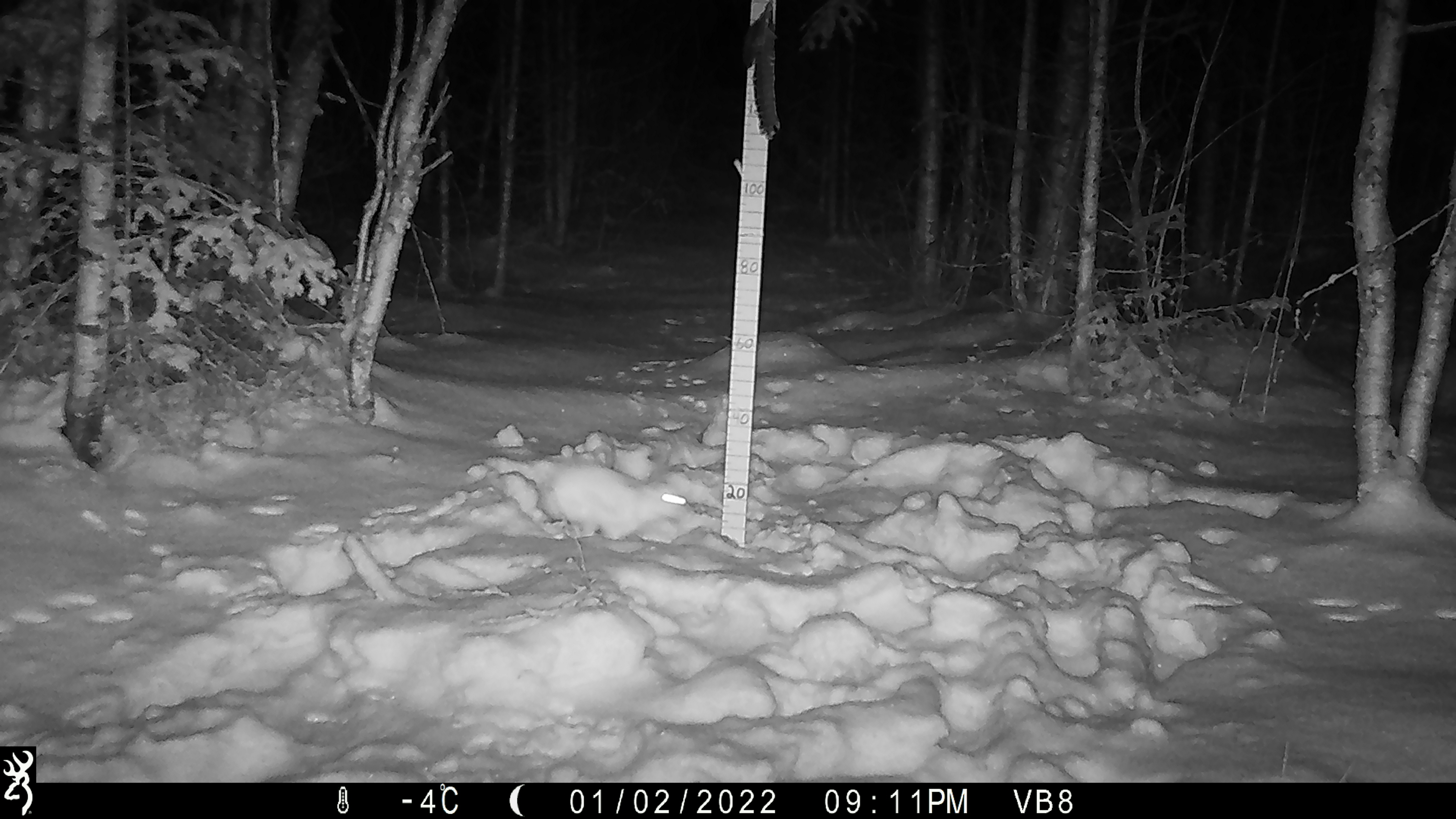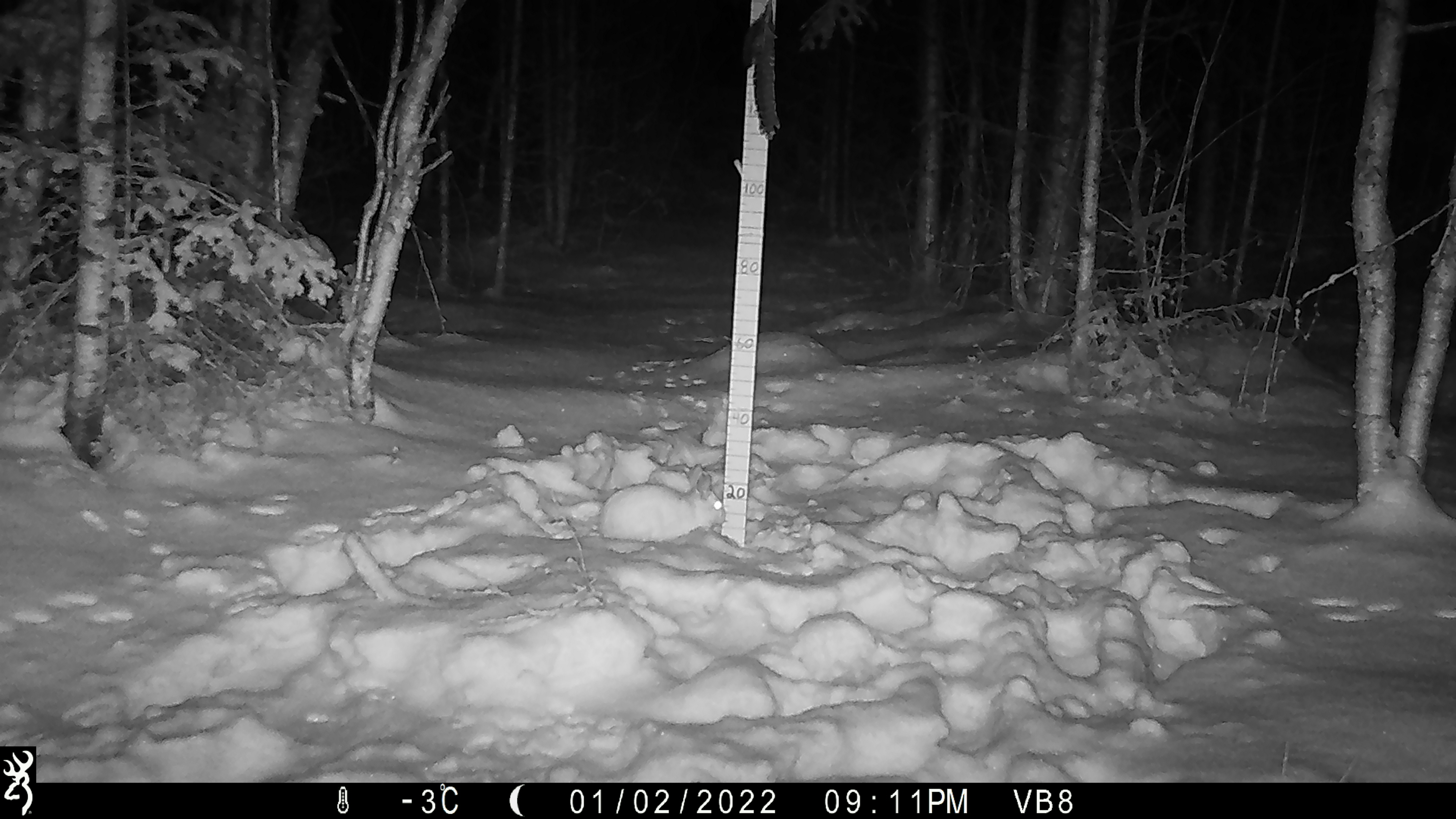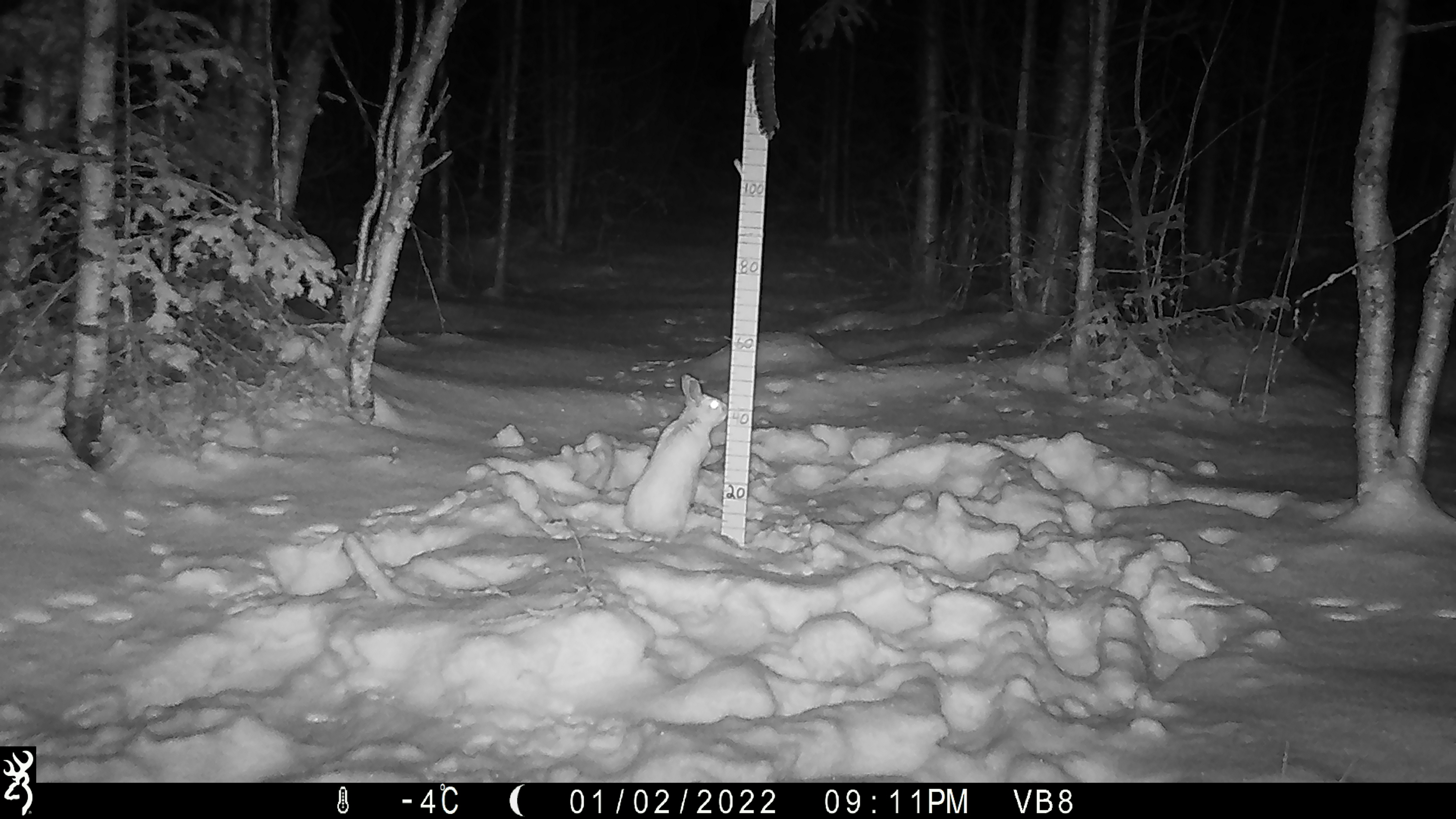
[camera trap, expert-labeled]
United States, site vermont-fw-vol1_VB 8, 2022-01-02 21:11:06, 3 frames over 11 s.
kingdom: Animalia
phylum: Chordata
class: Mammalia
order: Lagomorpha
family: Leporidae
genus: Lepus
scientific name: Lepus americanus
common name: snowshoe hare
Snowshoe hare (Lepus americanus).